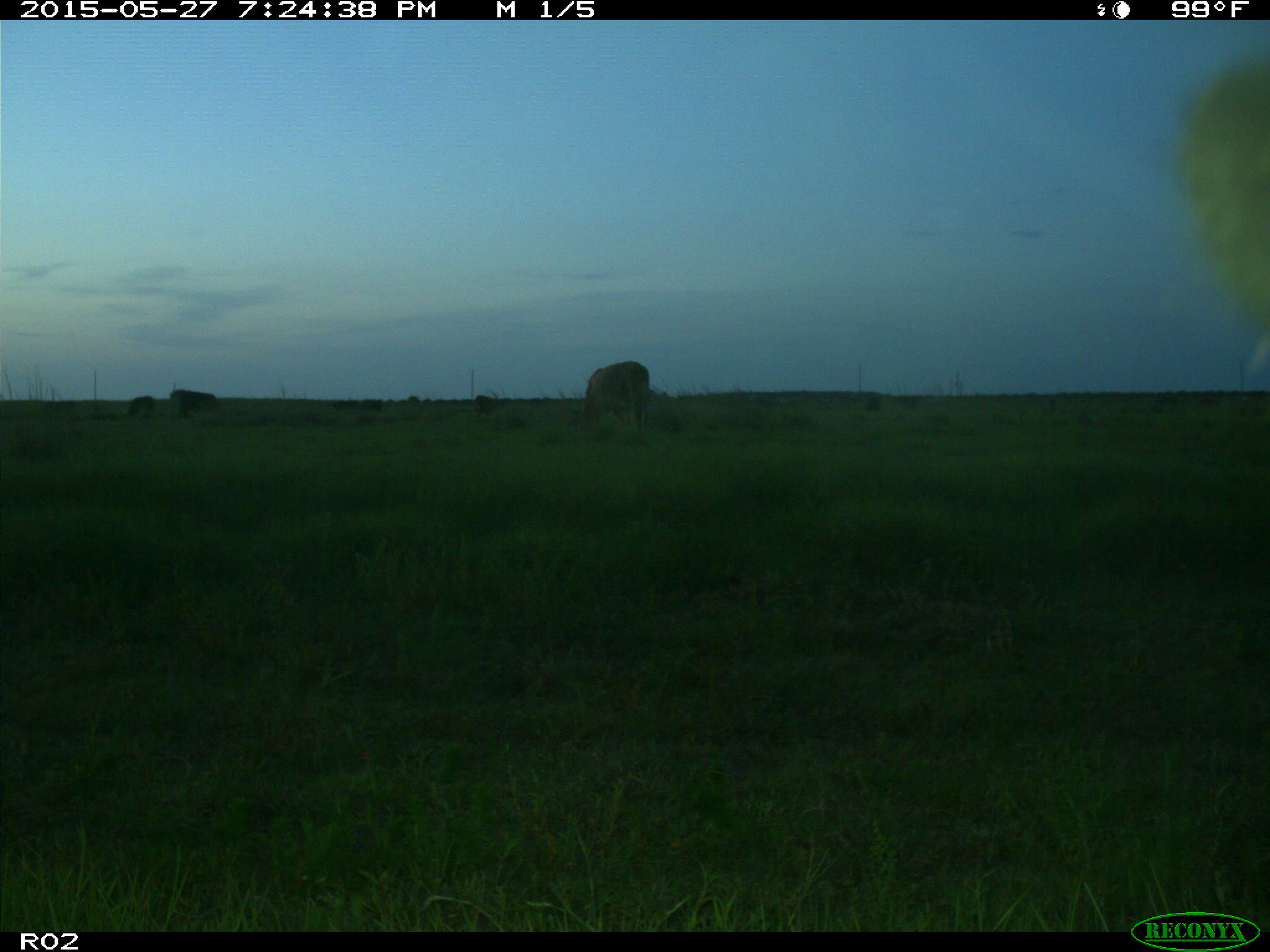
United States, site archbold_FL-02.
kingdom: Animalia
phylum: Chordata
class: Mammalia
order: Artiodactyla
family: Bovidae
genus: Bos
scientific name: Bos taurus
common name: domestic cow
Bos taurus (domestic cow).